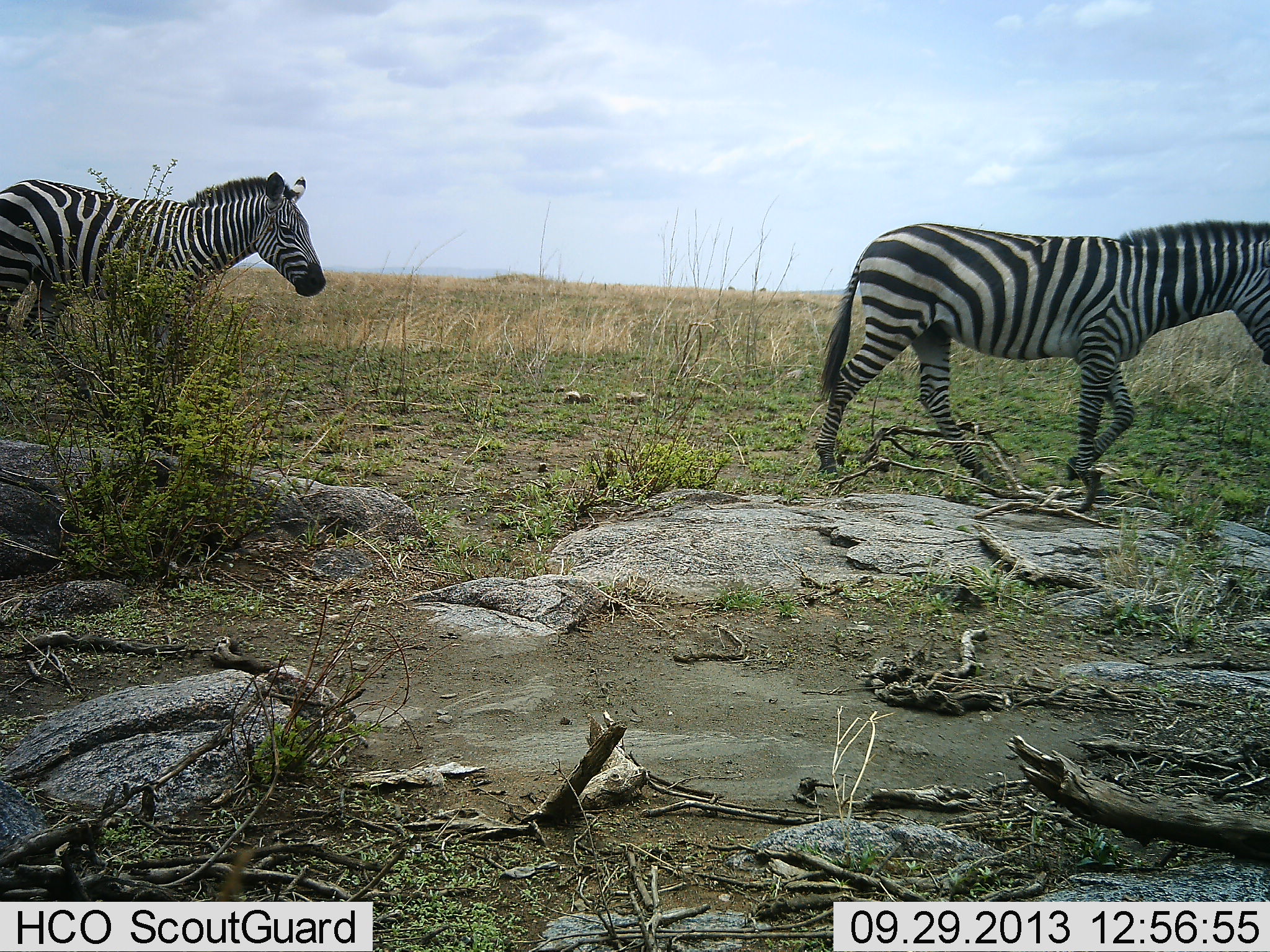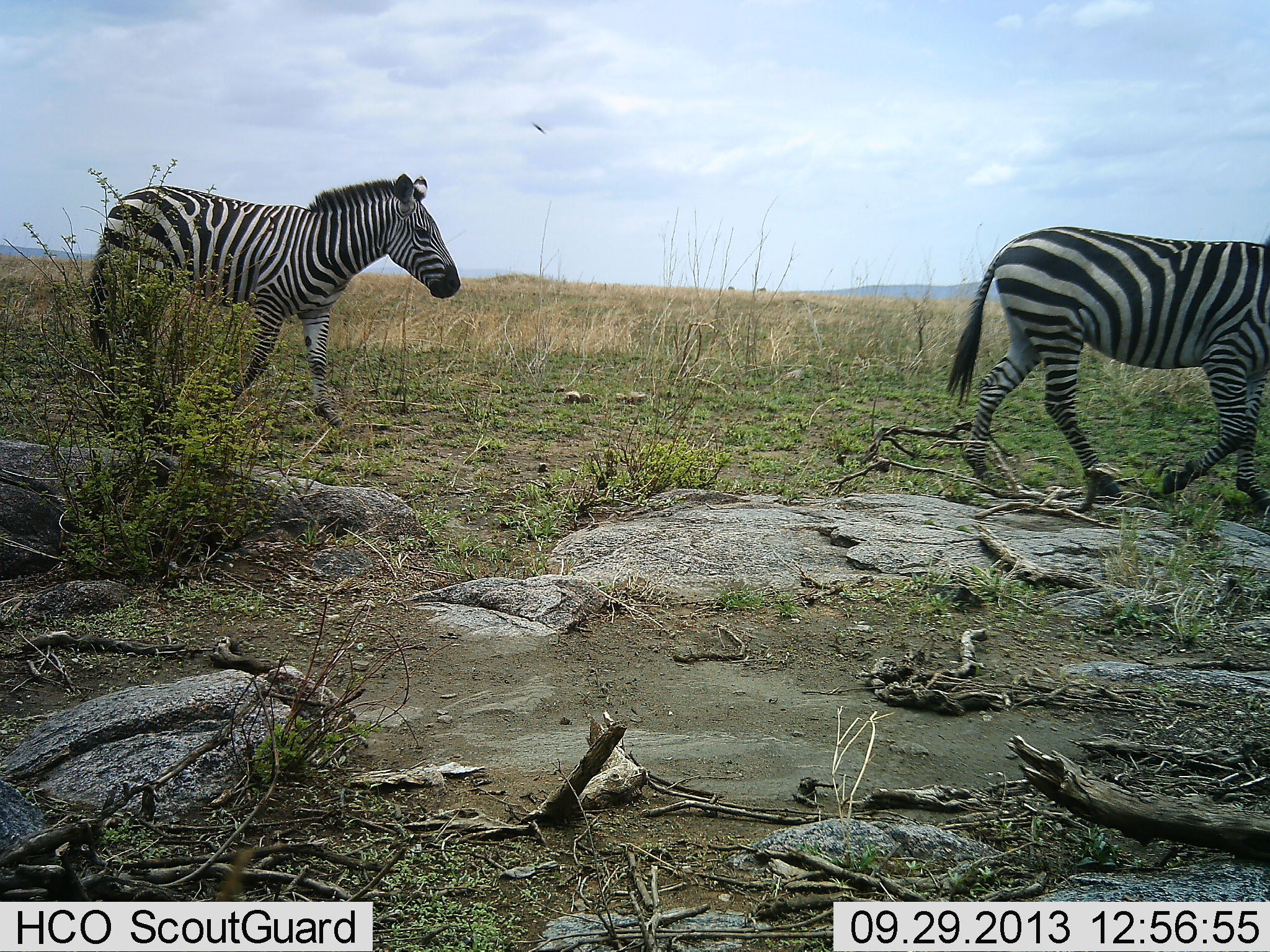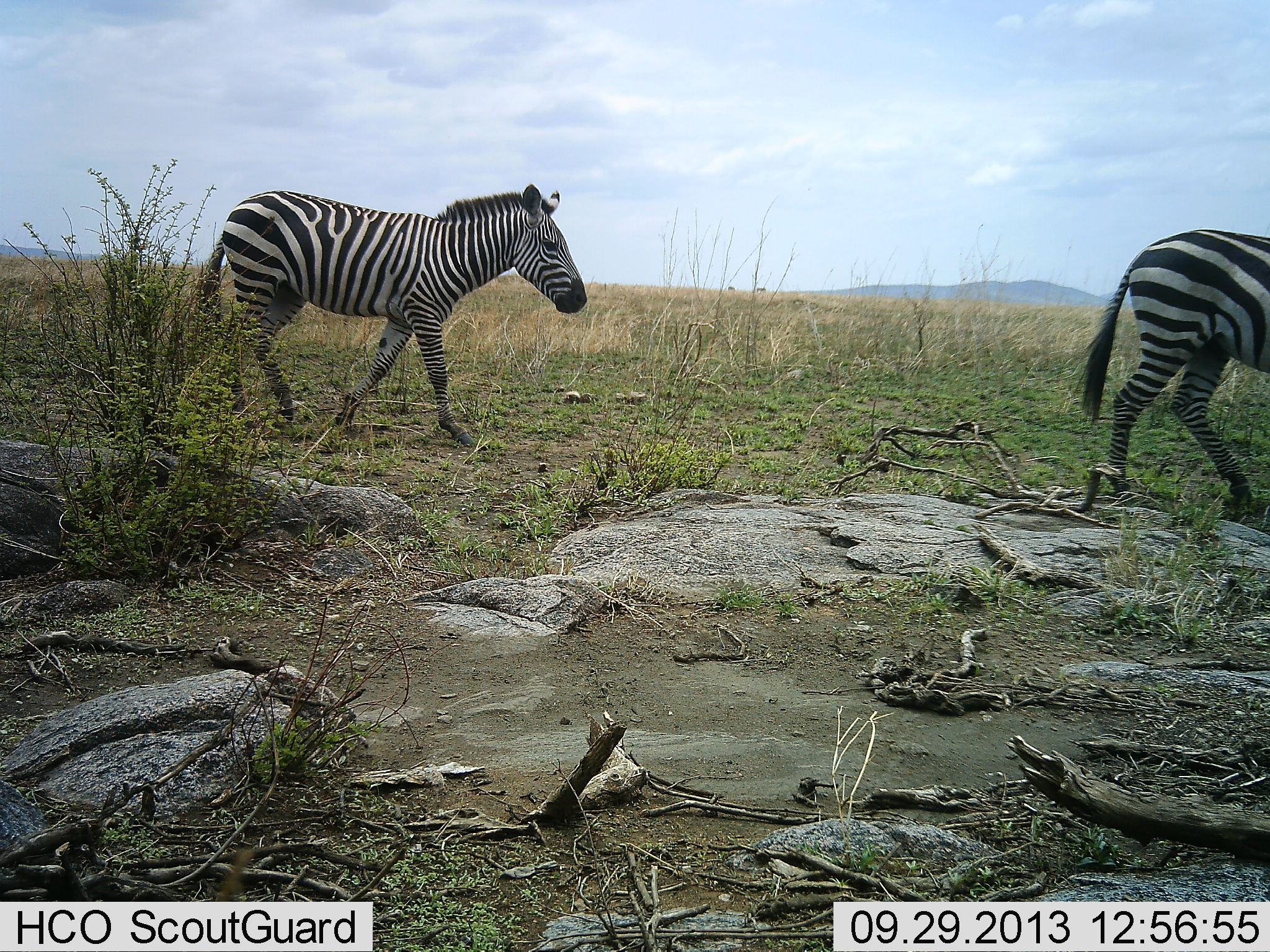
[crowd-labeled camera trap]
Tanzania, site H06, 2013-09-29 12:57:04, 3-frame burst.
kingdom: Animalia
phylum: Chordata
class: Mammalia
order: Perissodactyla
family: Equidae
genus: Equus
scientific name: Equus quagga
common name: plains zebra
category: zebra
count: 2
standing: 0%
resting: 0%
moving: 100%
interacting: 0%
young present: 0%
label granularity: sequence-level